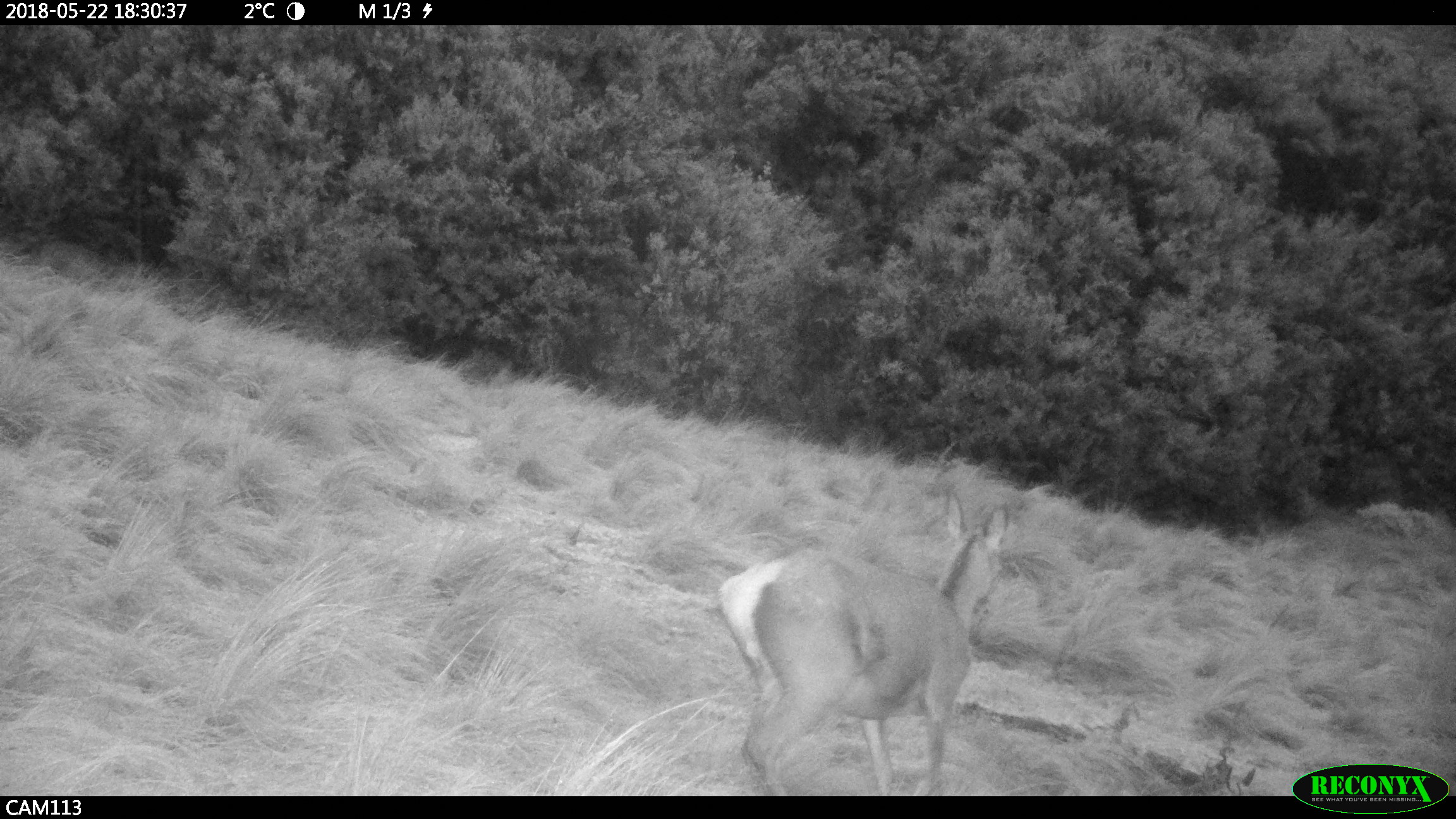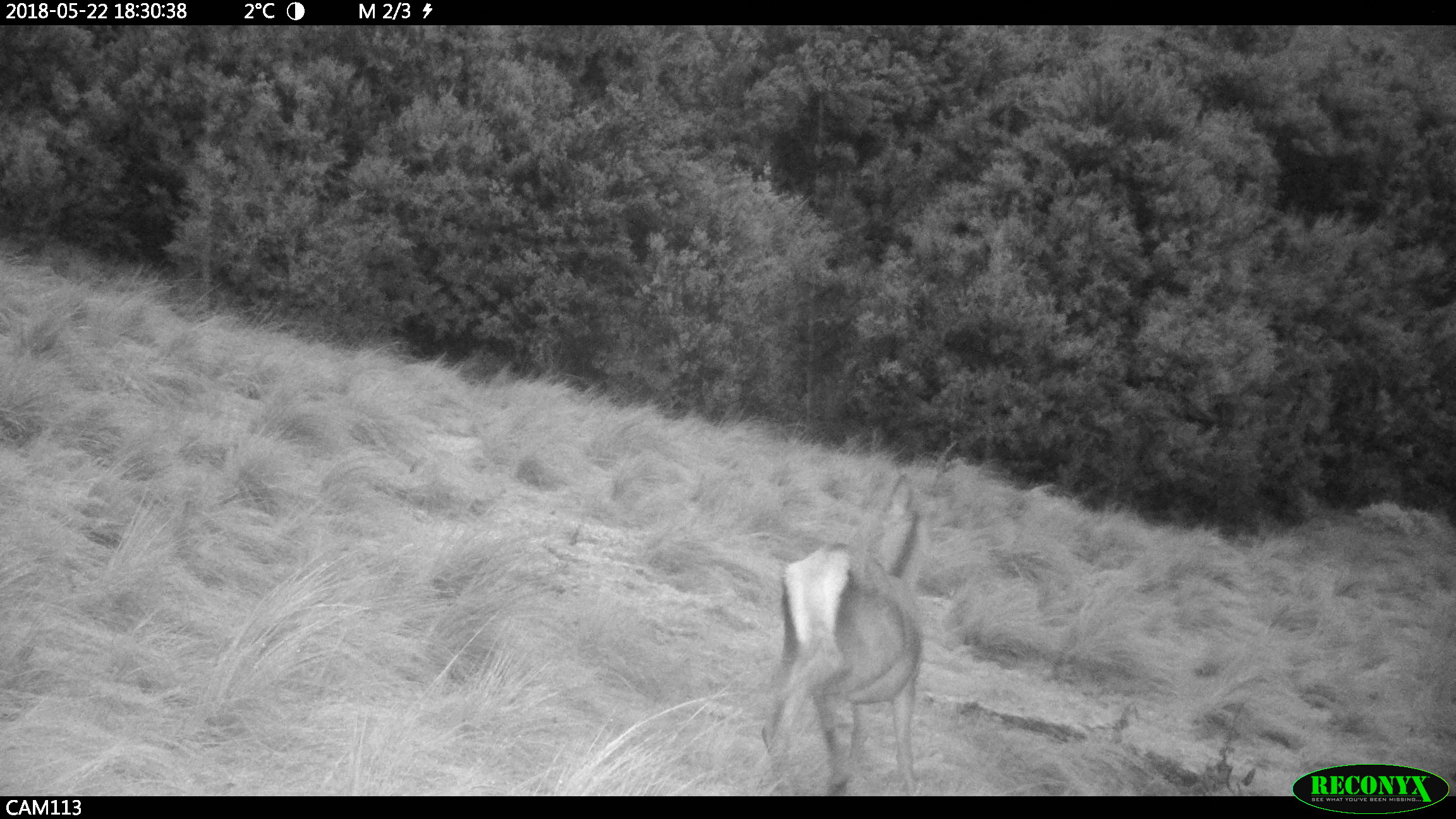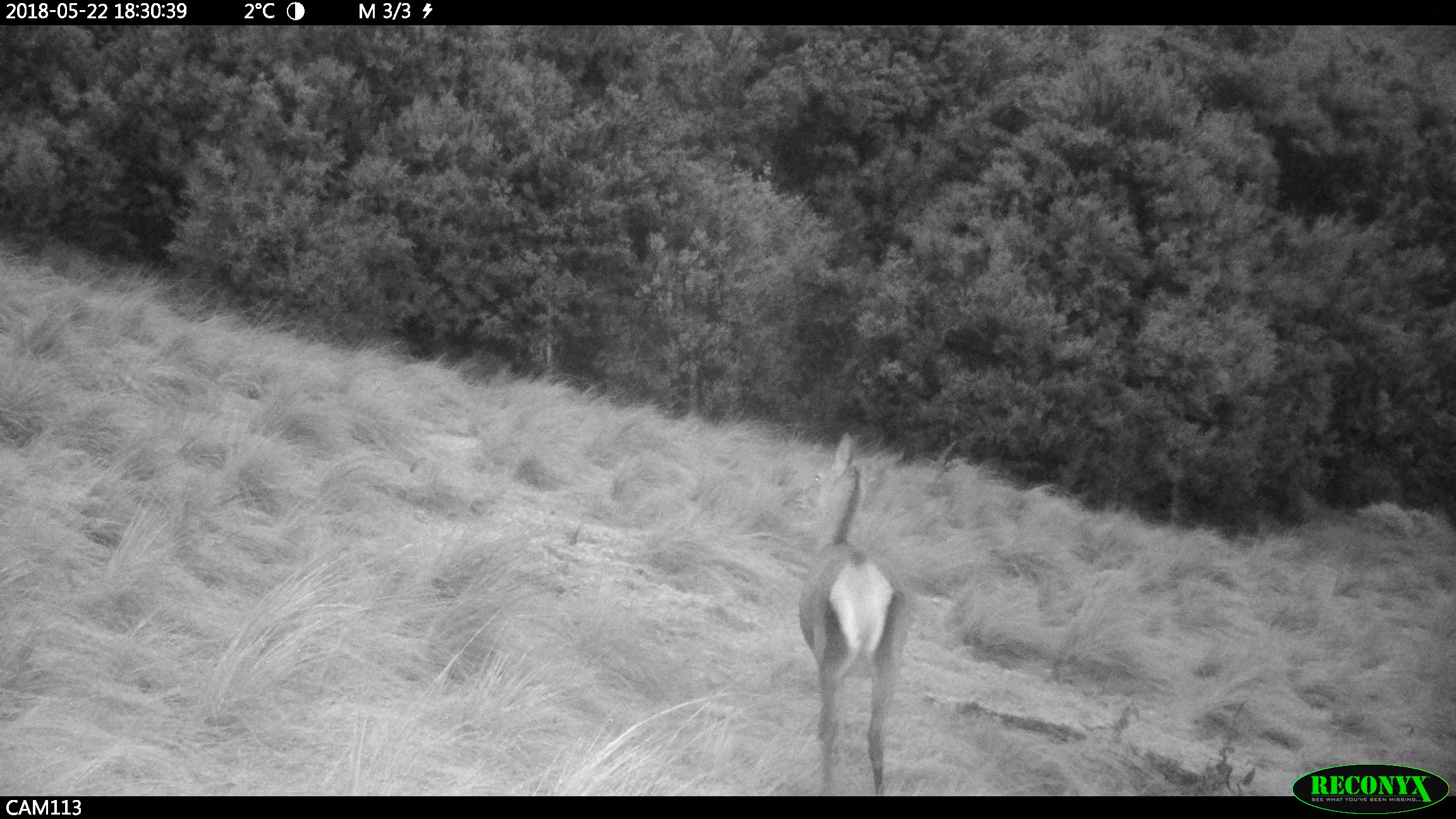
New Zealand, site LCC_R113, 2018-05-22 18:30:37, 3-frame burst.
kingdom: Animalia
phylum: Chordata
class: Mammalia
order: Artiodactyla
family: Cervidae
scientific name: Cervidae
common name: deer